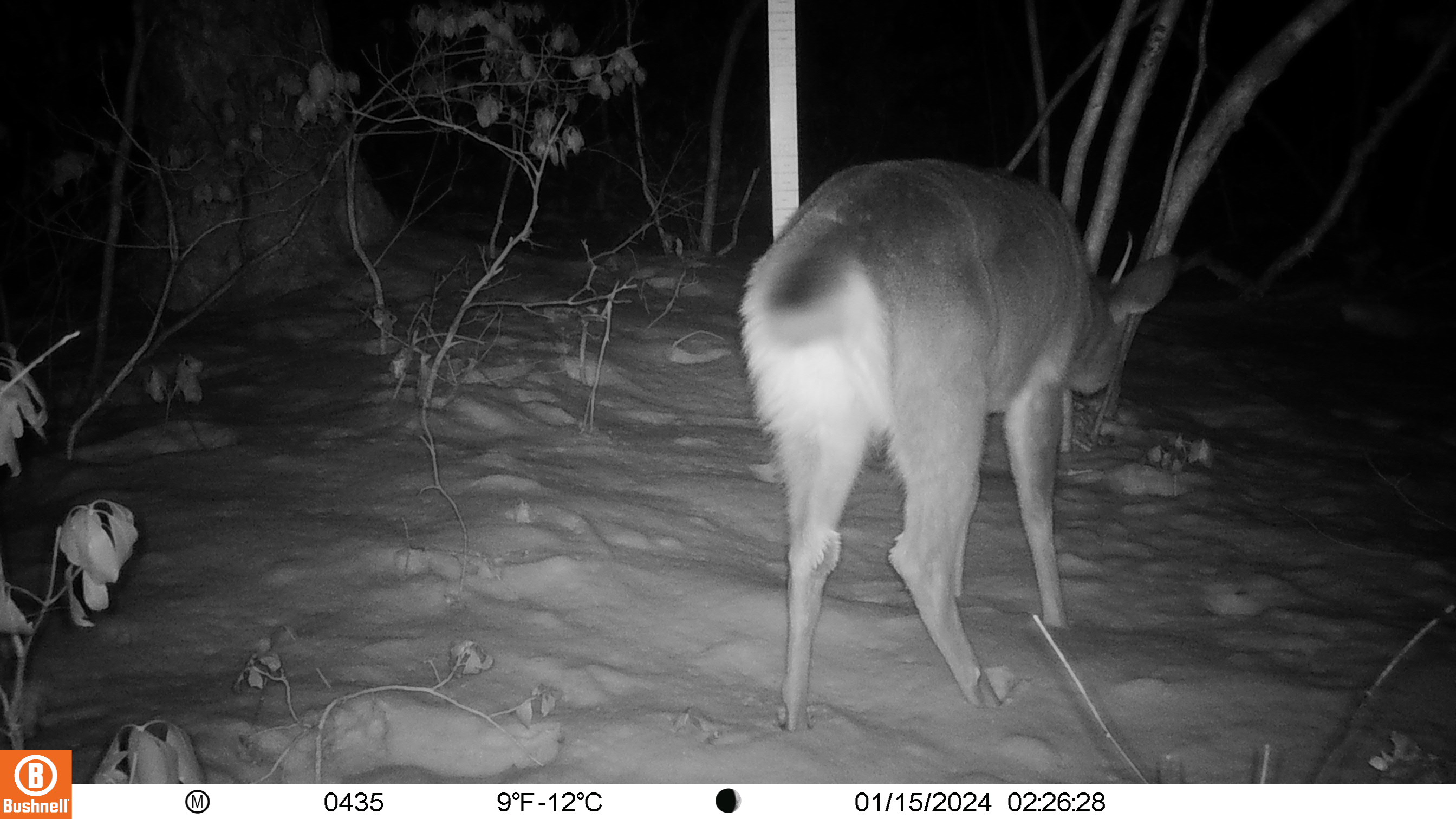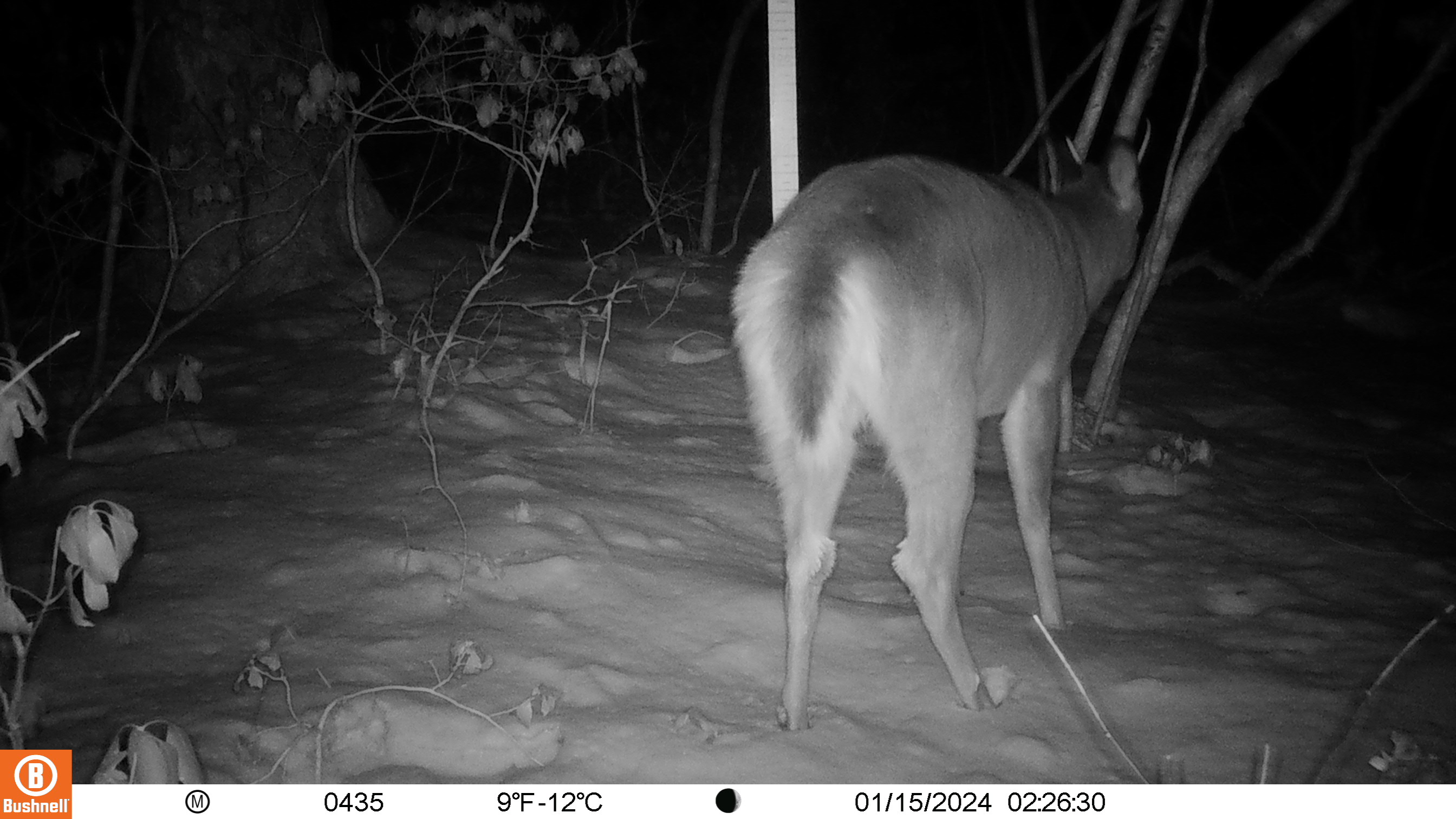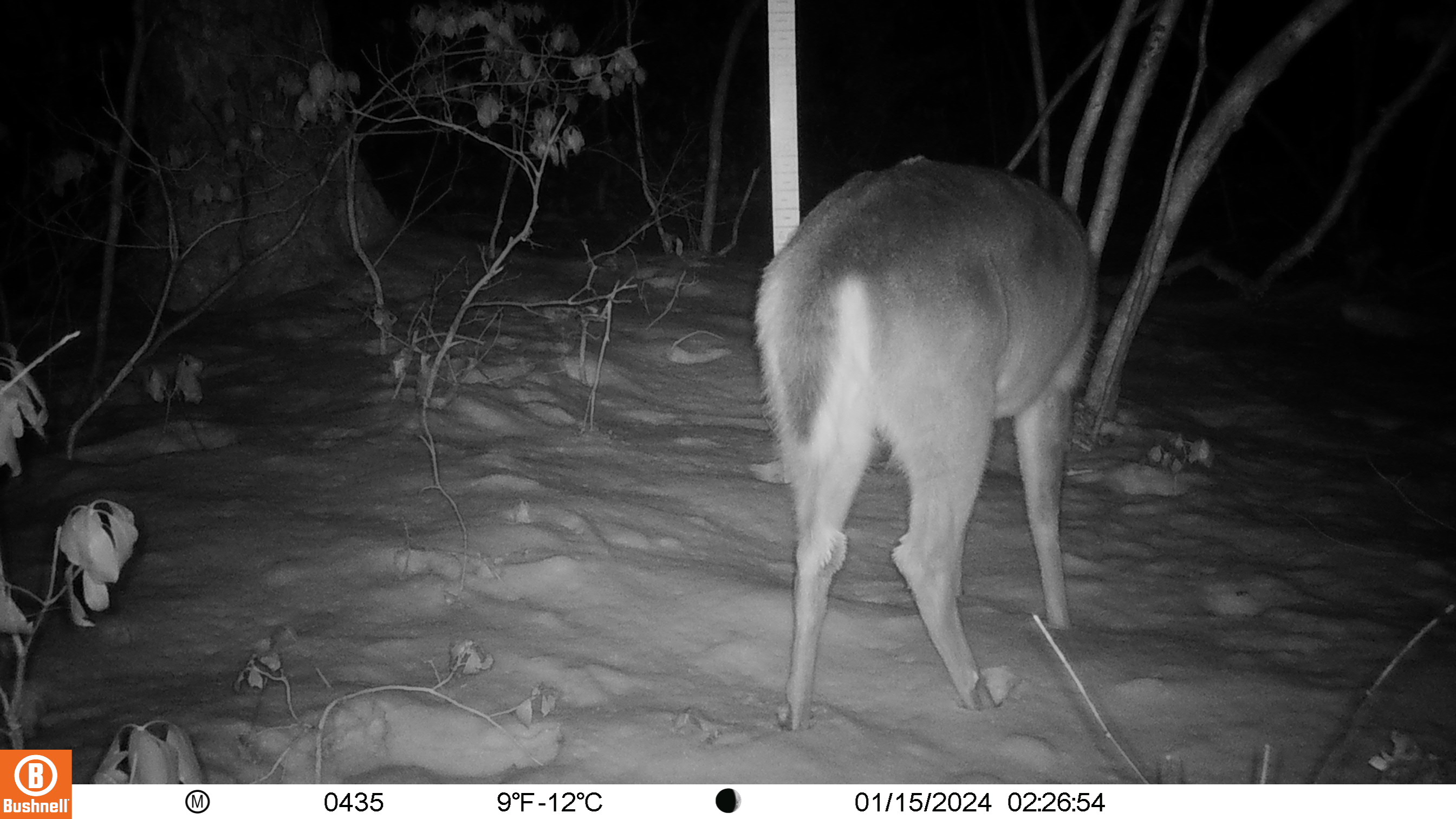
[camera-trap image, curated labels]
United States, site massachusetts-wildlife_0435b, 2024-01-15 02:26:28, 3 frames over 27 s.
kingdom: Animalia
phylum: Chordata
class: Mammalia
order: Artiodactyla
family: Cervidae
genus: Odocoileus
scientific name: Odocoileus virginianus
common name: white-tailed deer